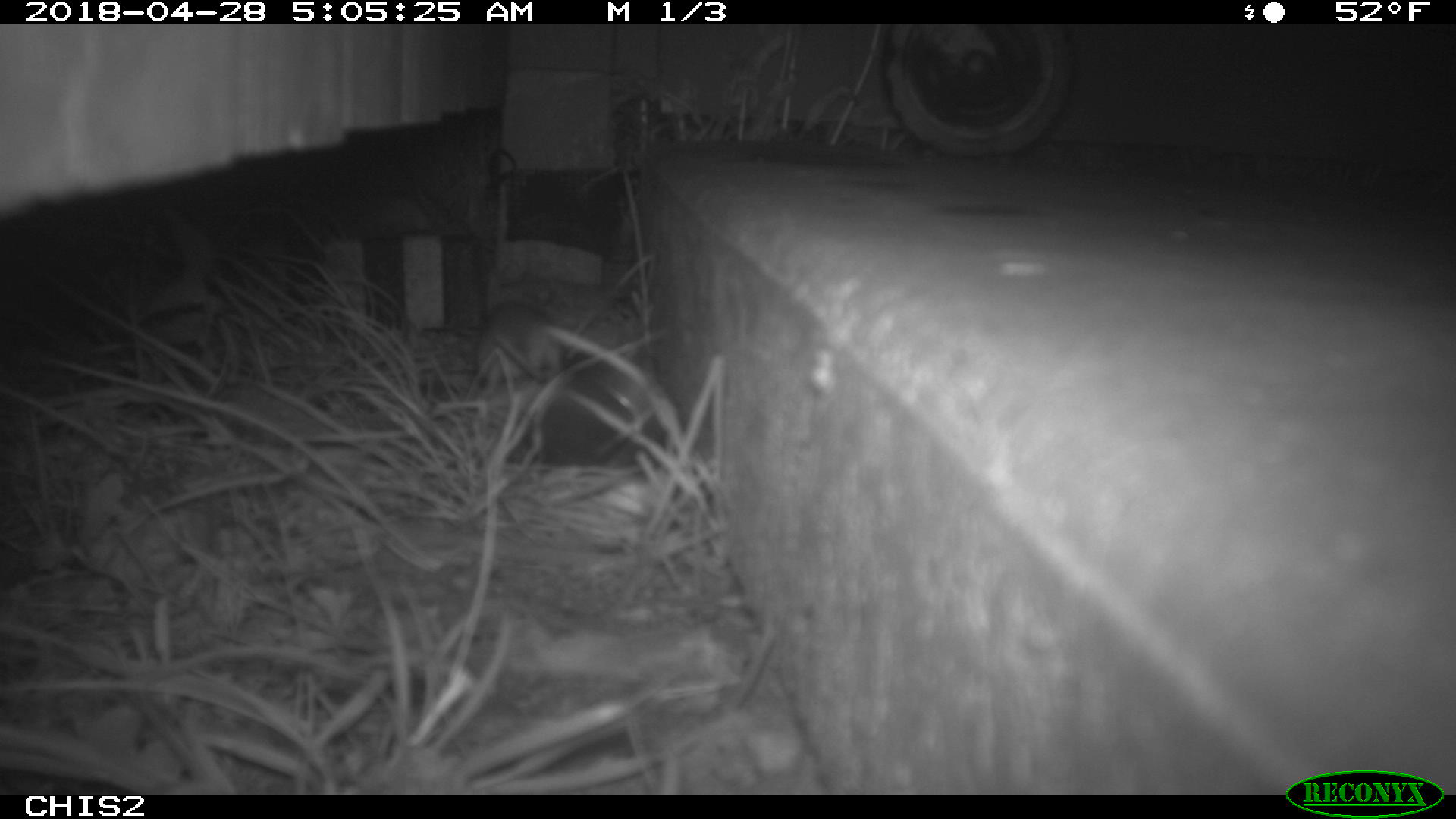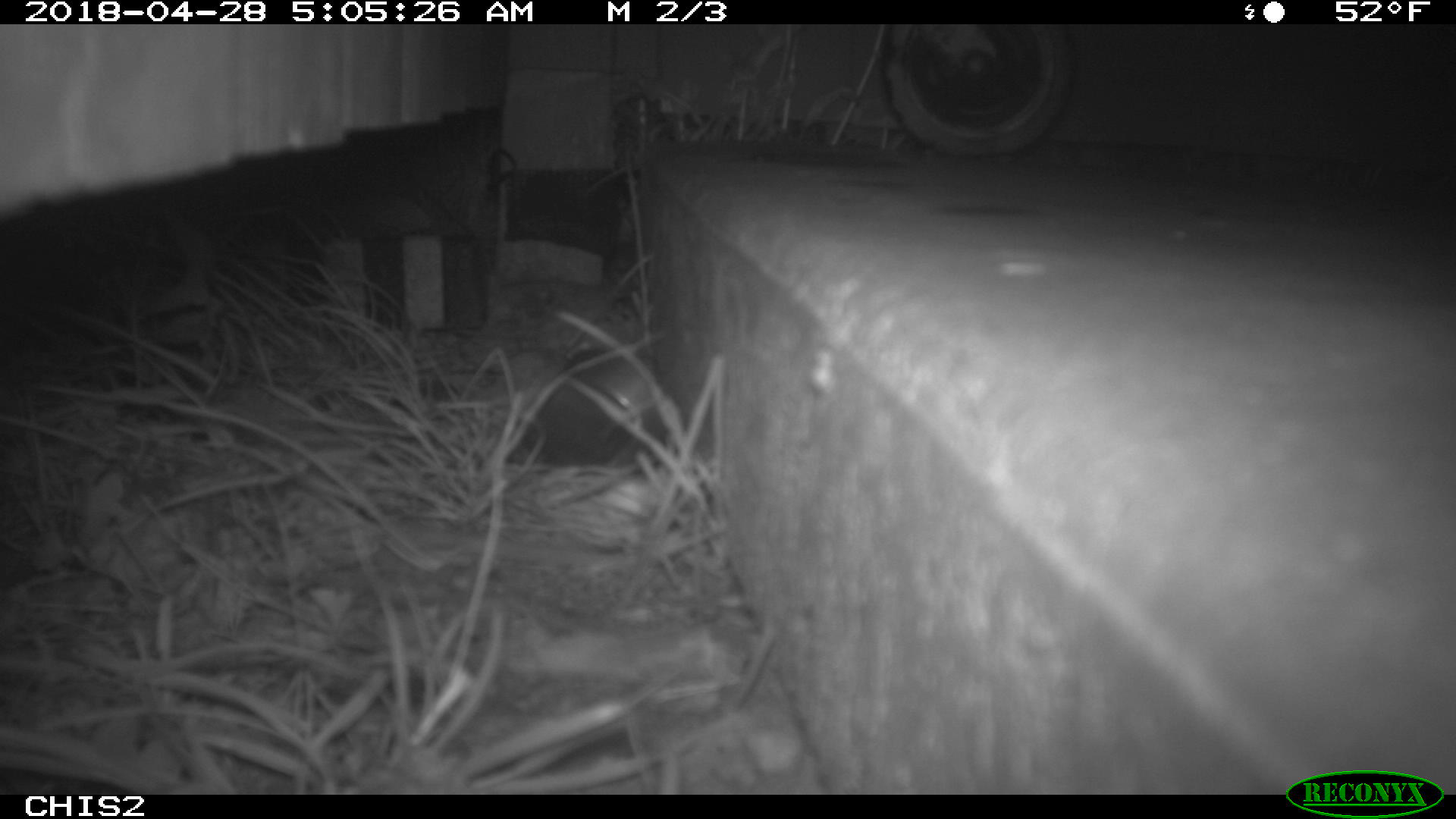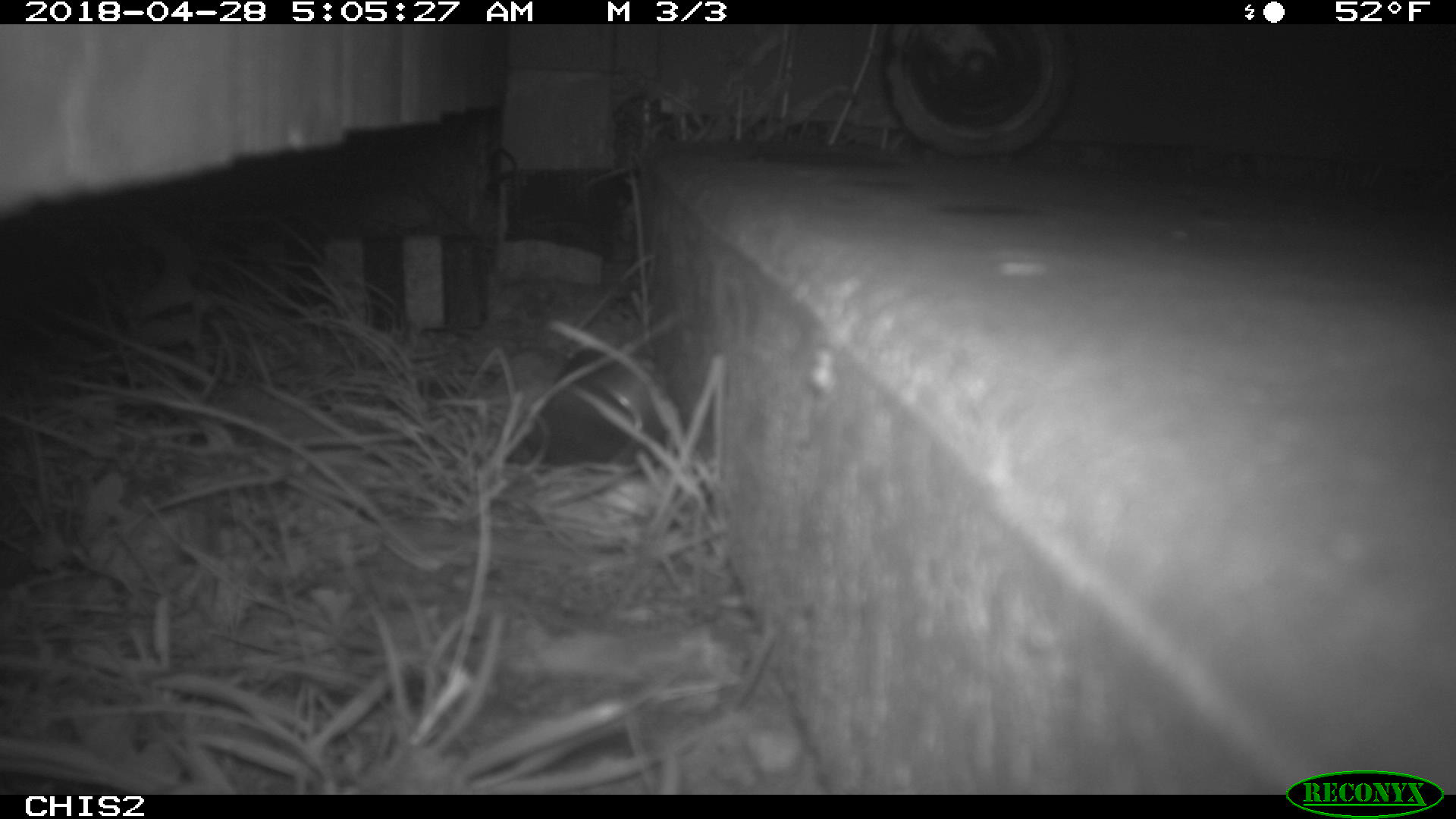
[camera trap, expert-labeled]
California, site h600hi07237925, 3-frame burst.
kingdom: Animalia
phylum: Chordata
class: Mammalia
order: Rodentia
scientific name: Rodentia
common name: rodent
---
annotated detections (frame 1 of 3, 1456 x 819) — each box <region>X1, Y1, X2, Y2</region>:
rodent: <region>475, 300, 562, 388</region>